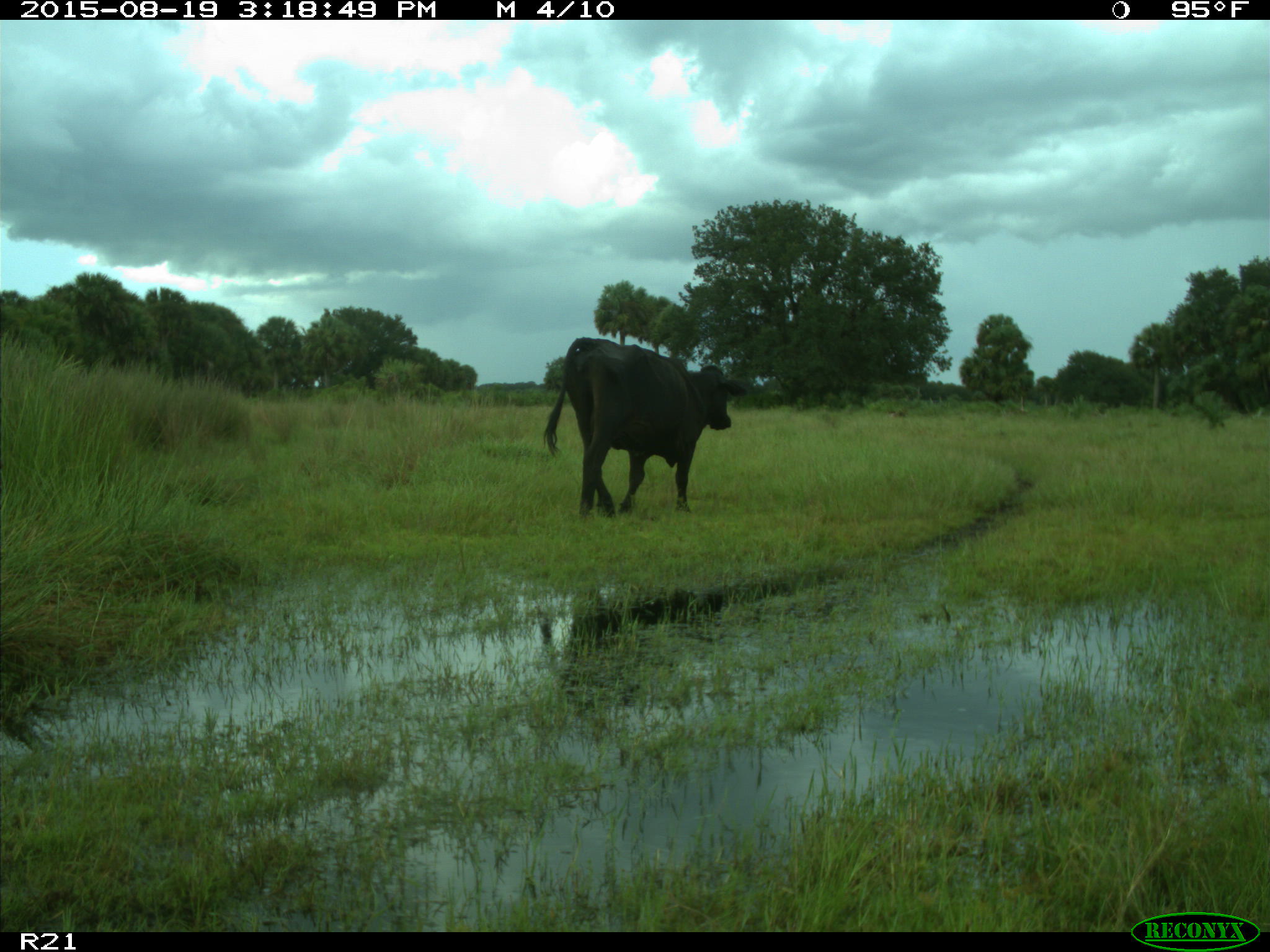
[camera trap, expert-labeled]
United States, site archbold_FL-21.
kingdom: Animalia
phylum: Chordata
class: Mammalia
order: Artiodactyla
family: Bovidae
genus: Bos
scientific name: Bos taurus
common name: domestic cow